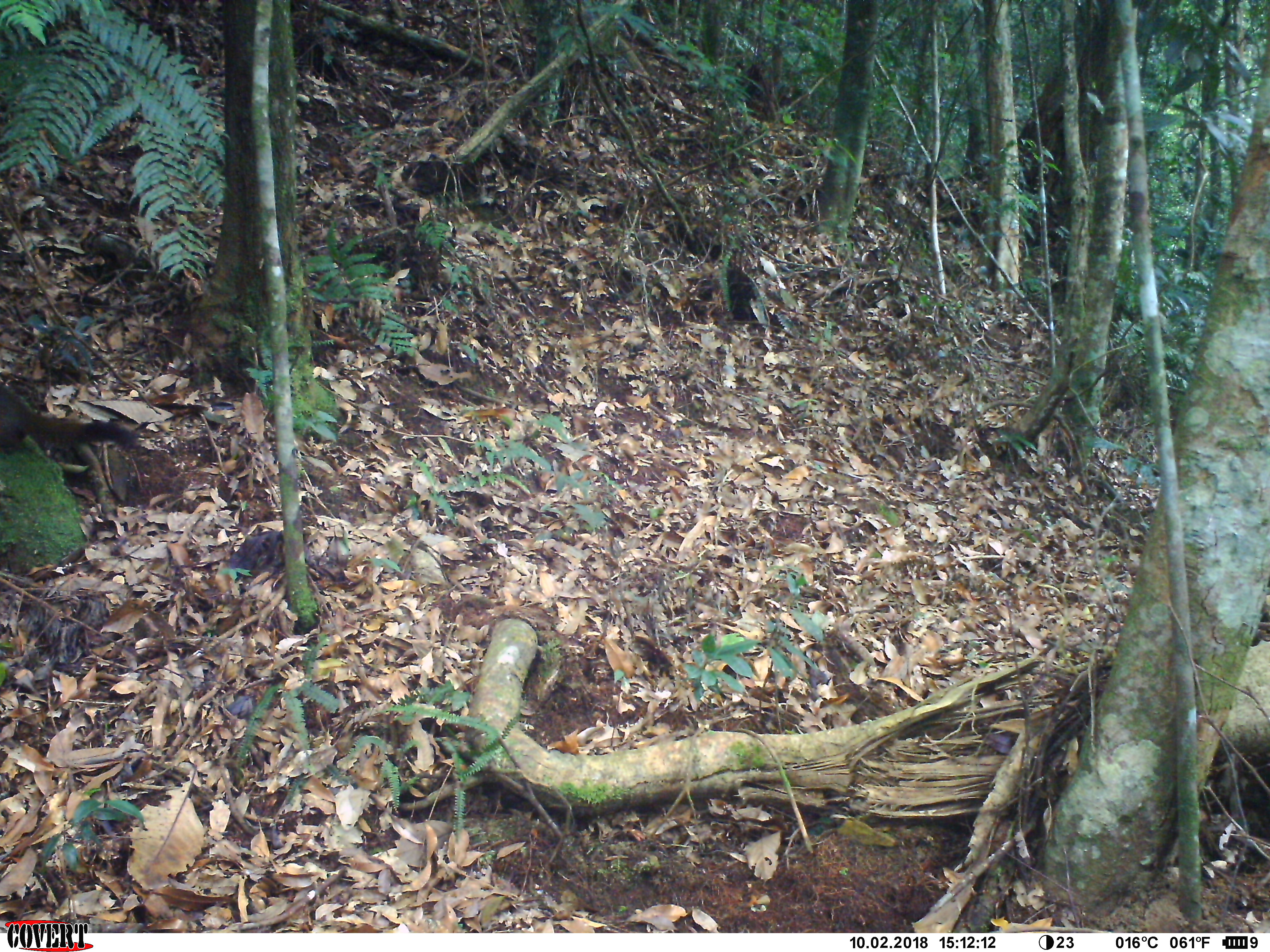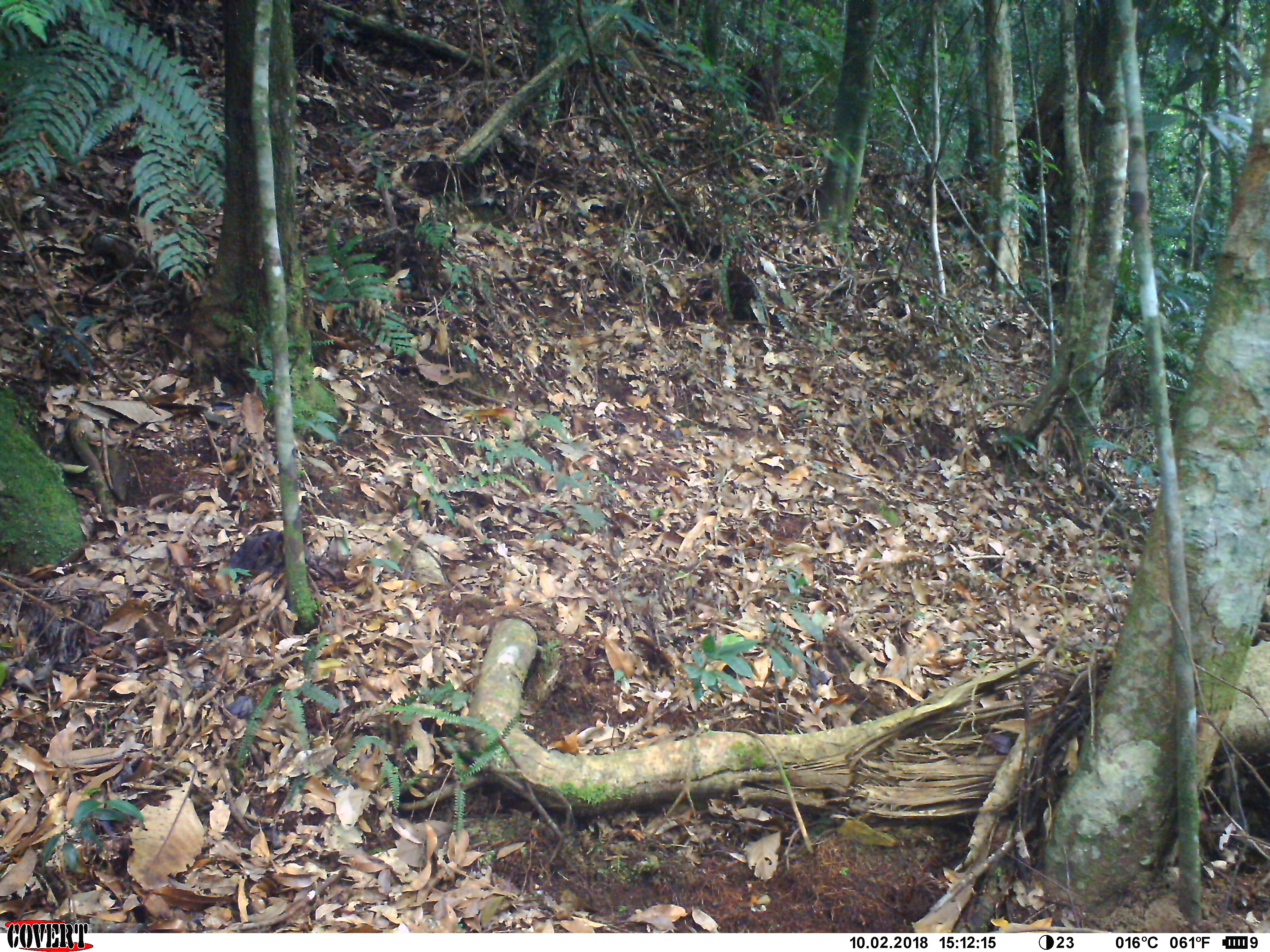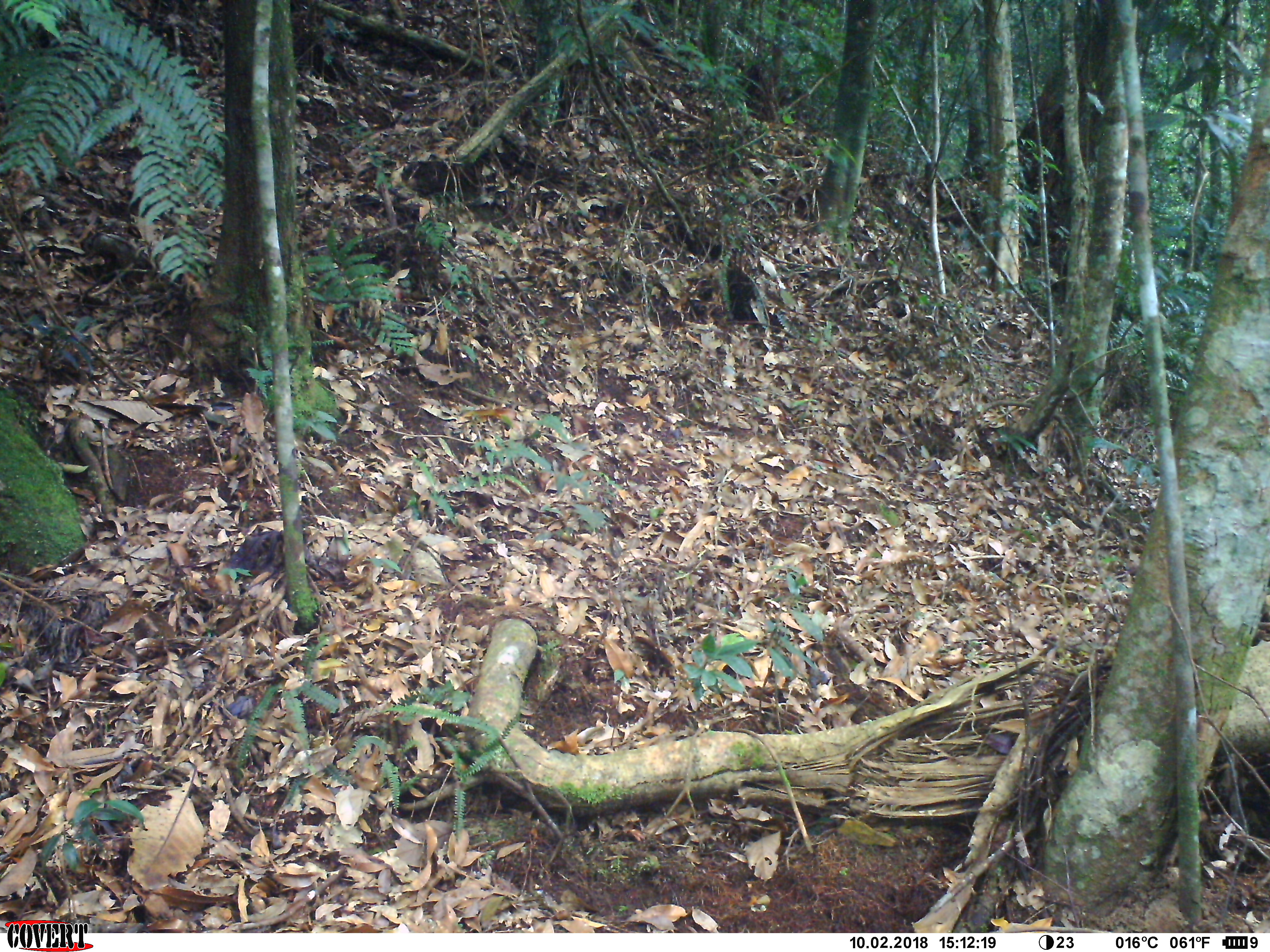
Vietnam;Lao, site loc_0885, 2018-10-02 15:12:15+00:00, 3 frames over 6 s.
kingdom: Animalia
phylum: Chordata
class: Mammalia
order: Rodentia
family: Sciuridae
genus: Sciurus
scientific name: Sciurus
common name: squirrel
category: unidentified squirrel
Unidentified squirrel (squirrel) (Sciurus). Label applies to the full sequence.